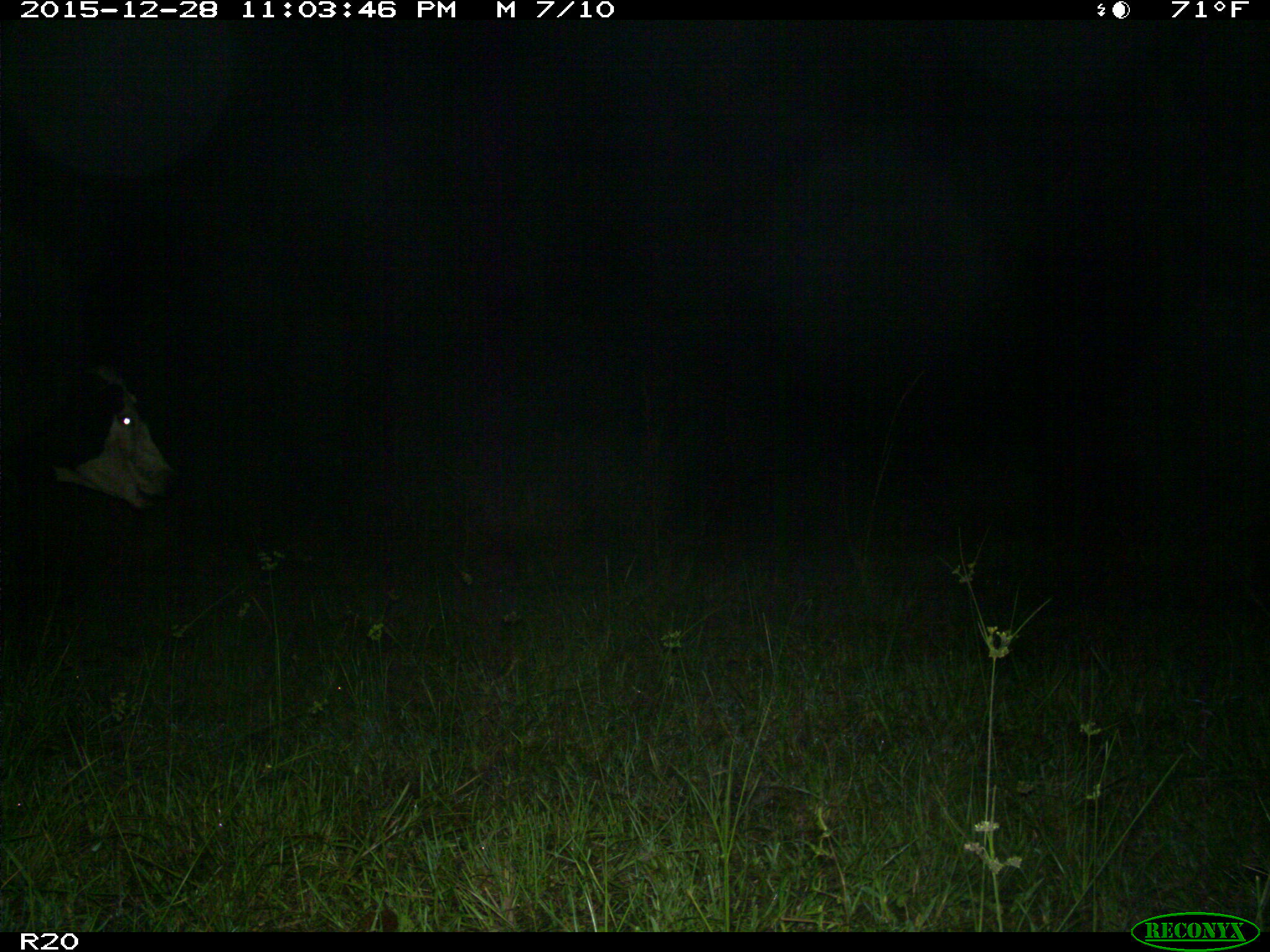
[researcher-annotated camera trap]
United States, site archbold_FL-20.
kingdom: Animalia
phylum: Chordata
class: Mammalia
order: Artiodactyla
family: Bovidae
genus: Bos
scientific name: Bos taurus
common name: domestic cow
Bos taurus (domestic cow).